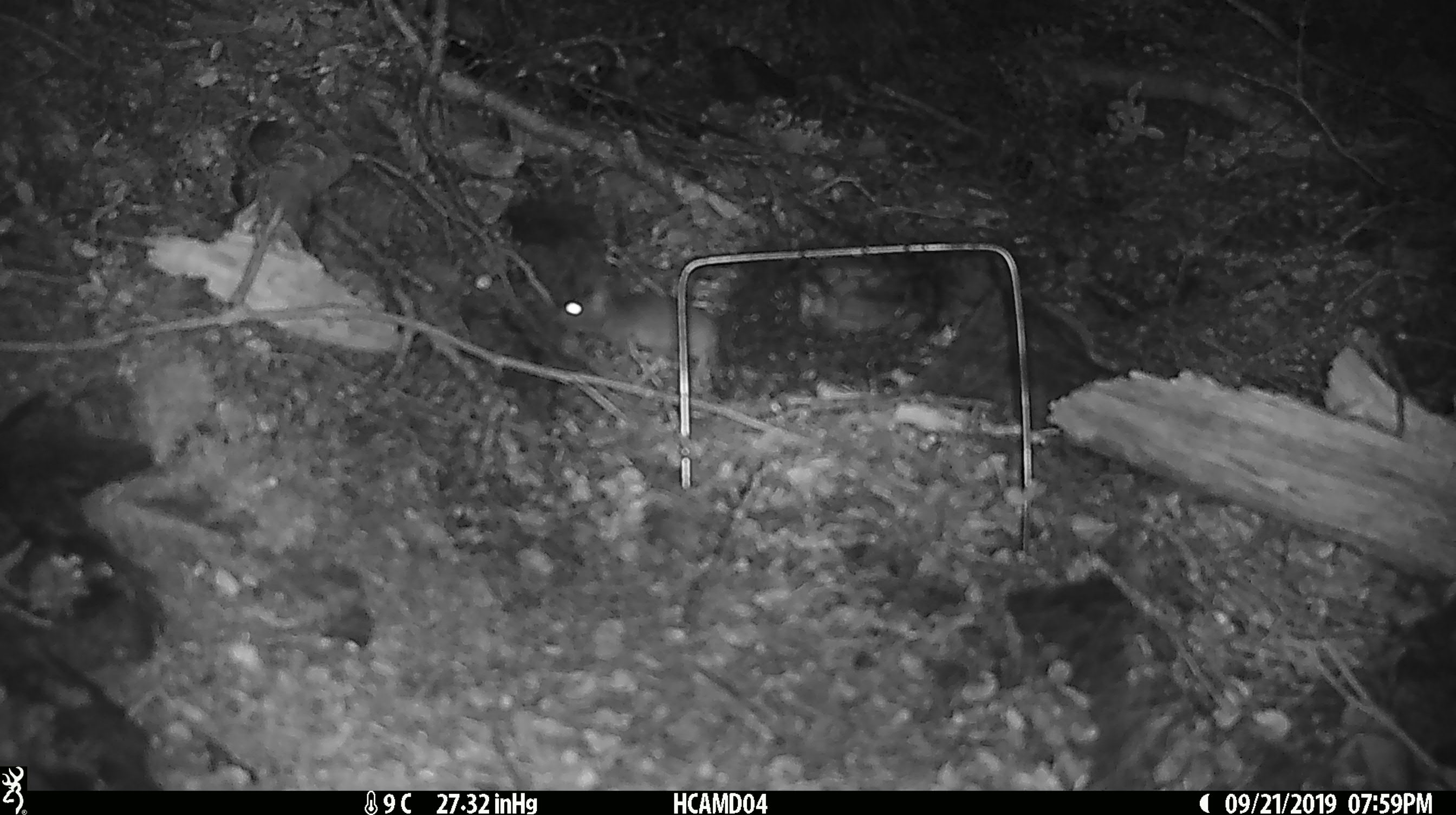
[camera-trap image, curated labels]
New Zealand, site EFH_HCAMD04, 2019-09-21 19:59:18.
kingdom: Animalia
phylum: Chordata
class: Mammalia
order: Rodentia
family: Muridae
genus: Mus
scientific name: Mus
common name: mouse